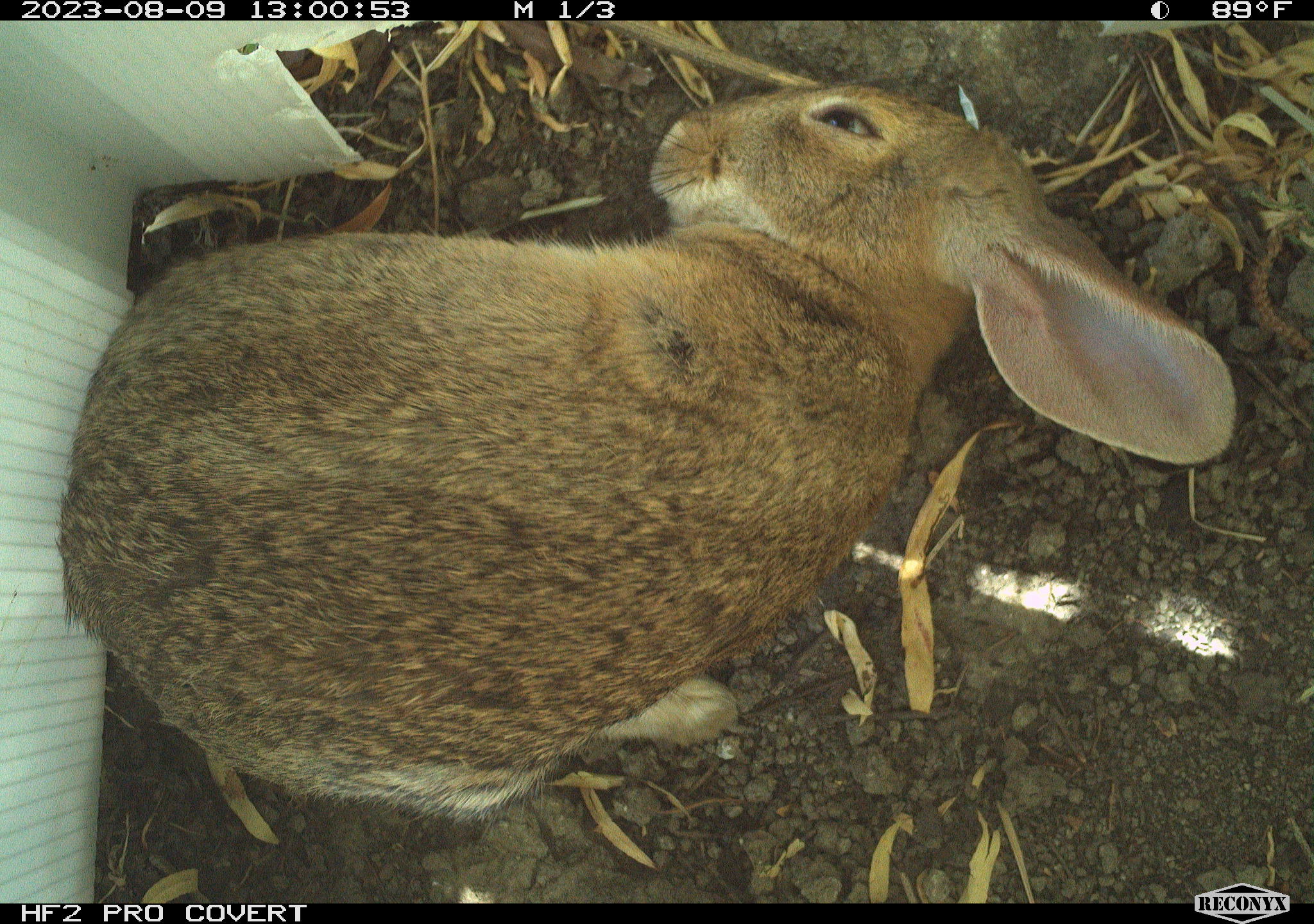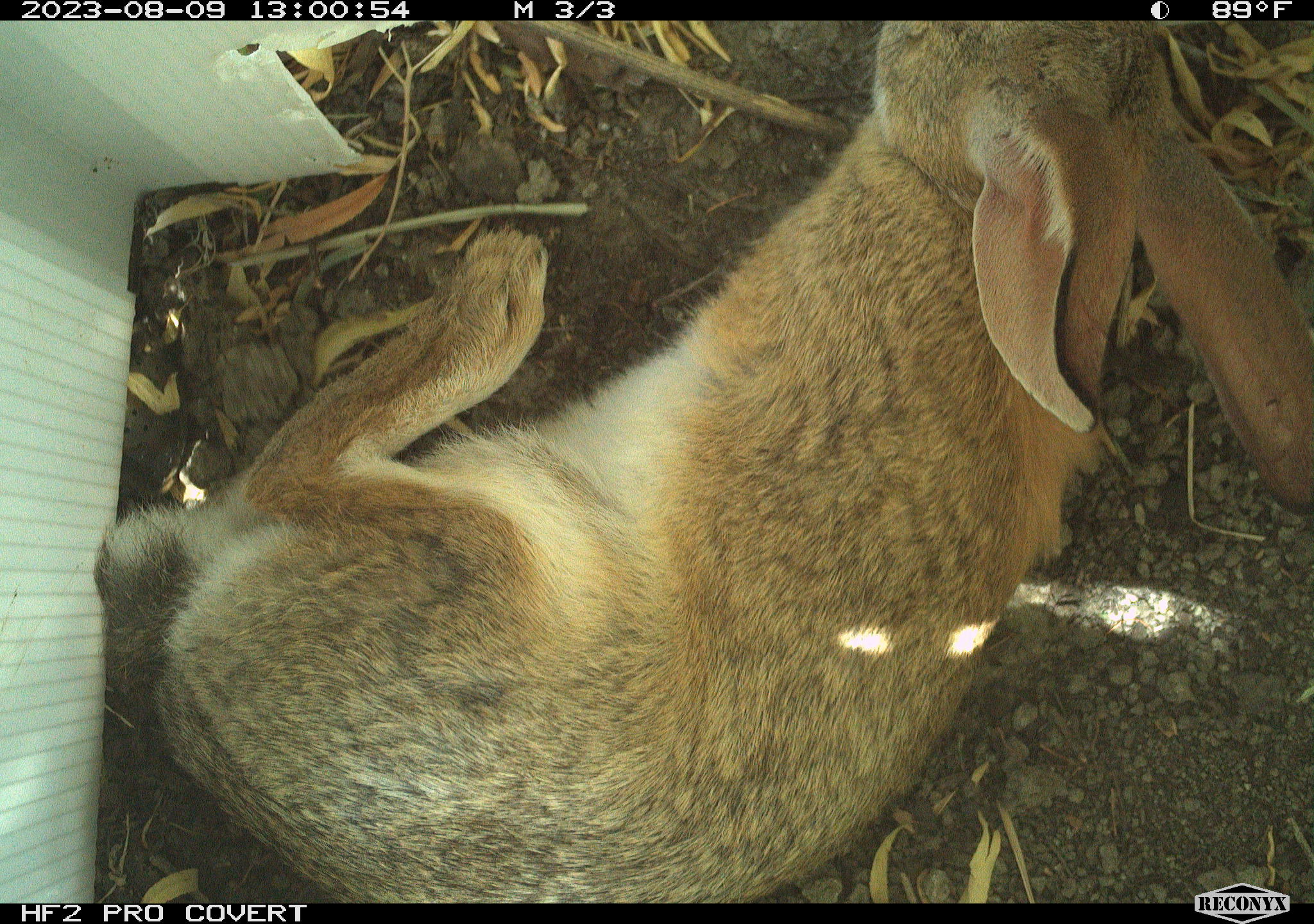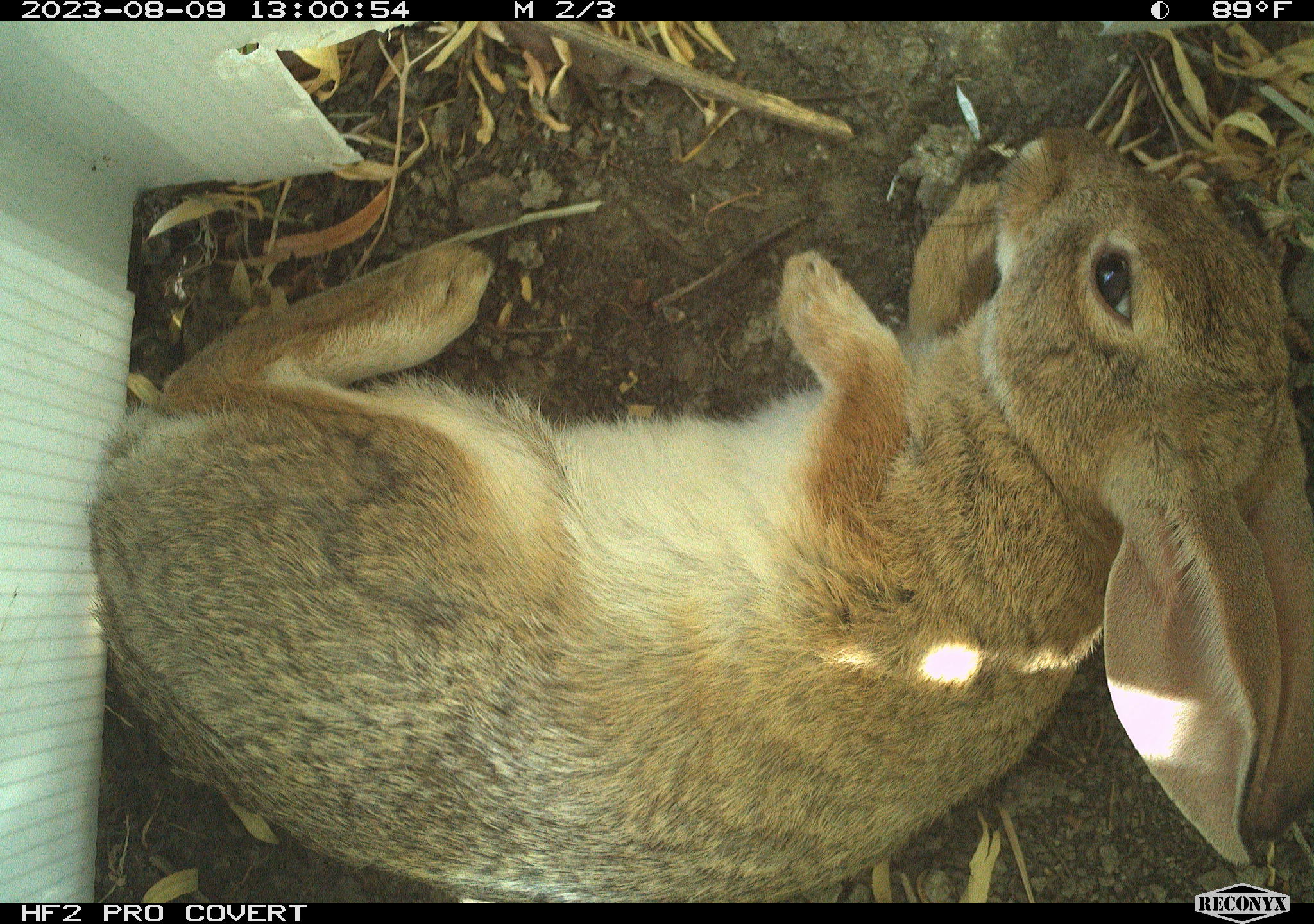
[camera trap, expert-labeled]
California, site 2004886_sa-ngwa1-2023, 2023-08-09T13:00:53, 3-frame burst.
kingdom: Animalia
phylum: Chordata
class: Mammalia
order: Lagomorpha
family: Leporidae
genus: Sylvilagus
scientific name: Sylvilagus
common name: cottontail rabbits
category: sylvilagus species